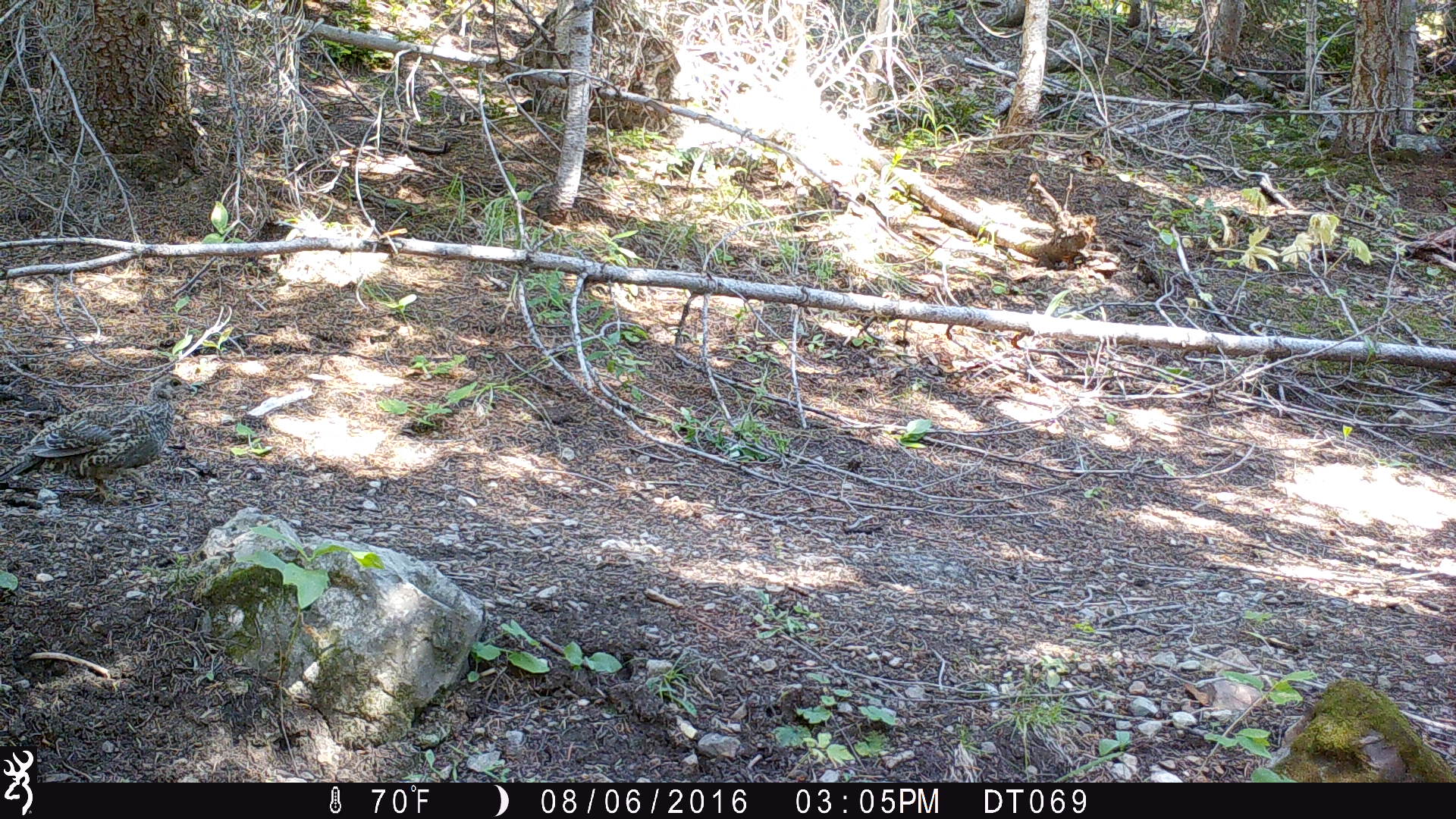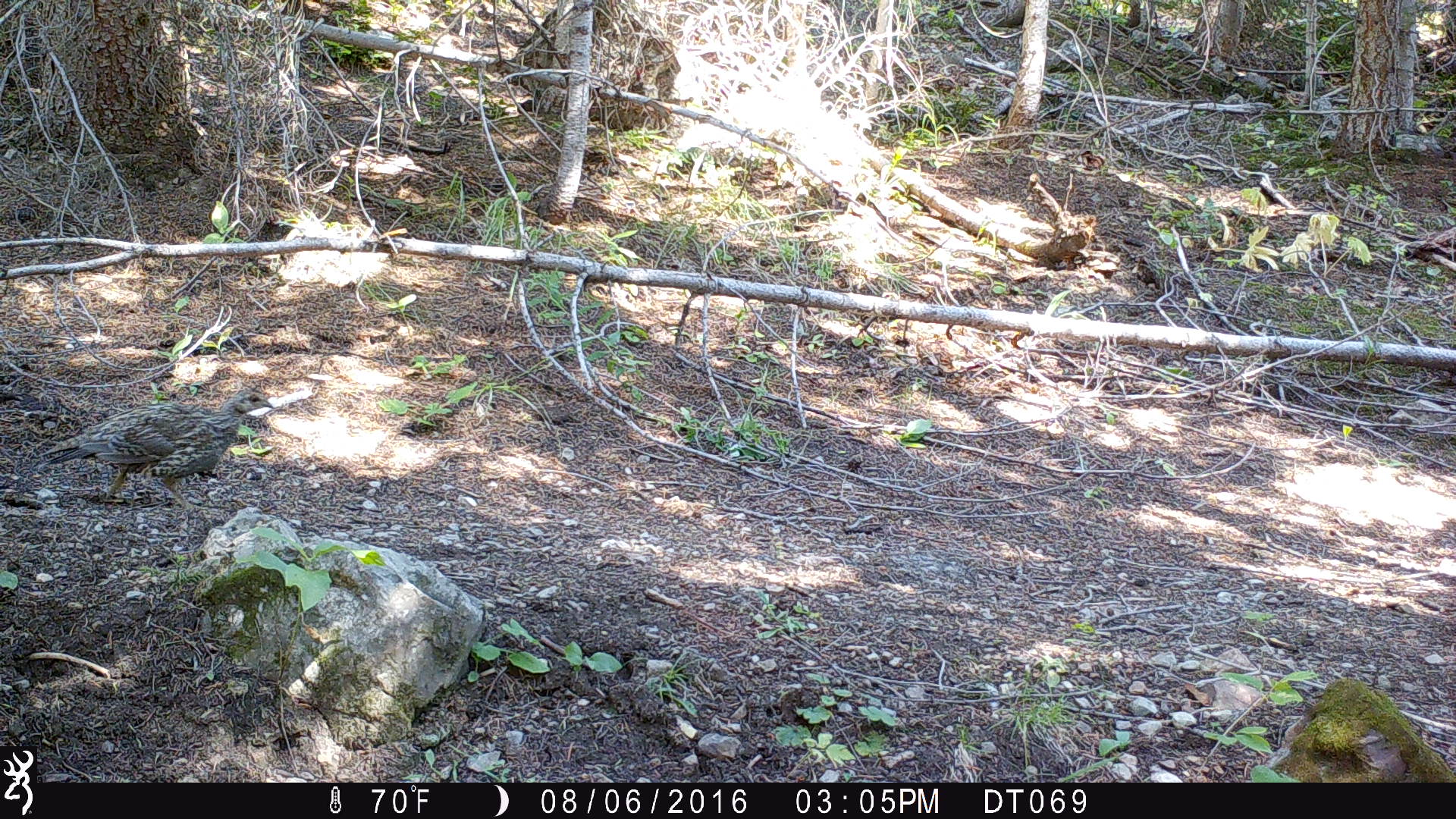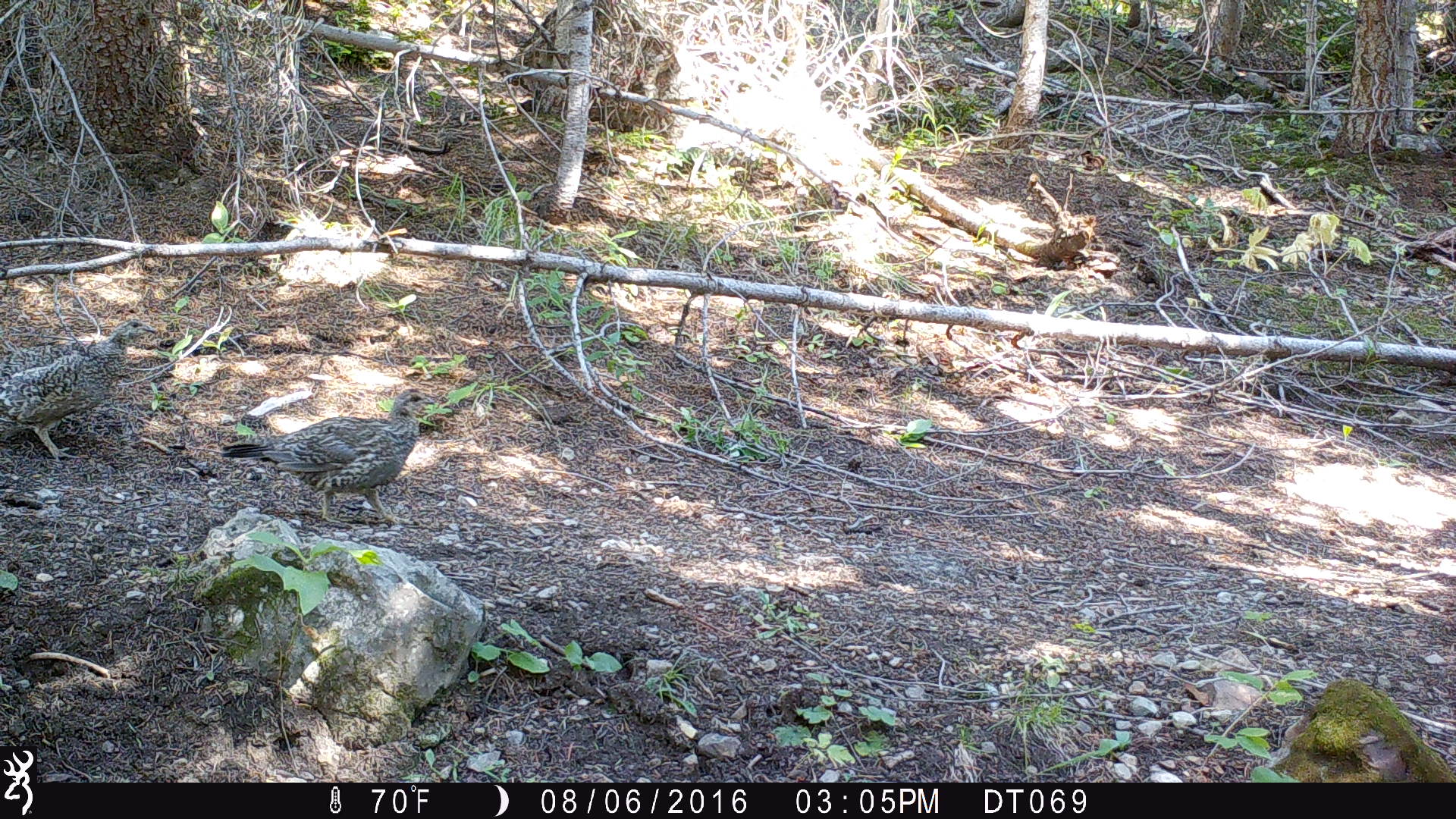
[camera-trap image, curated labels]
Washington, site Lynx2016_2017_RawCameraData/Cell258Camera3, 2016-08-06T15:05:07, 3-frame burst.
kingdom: Animalia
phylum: Chordata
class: Aves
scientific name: Aves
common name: birds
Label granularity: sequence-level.